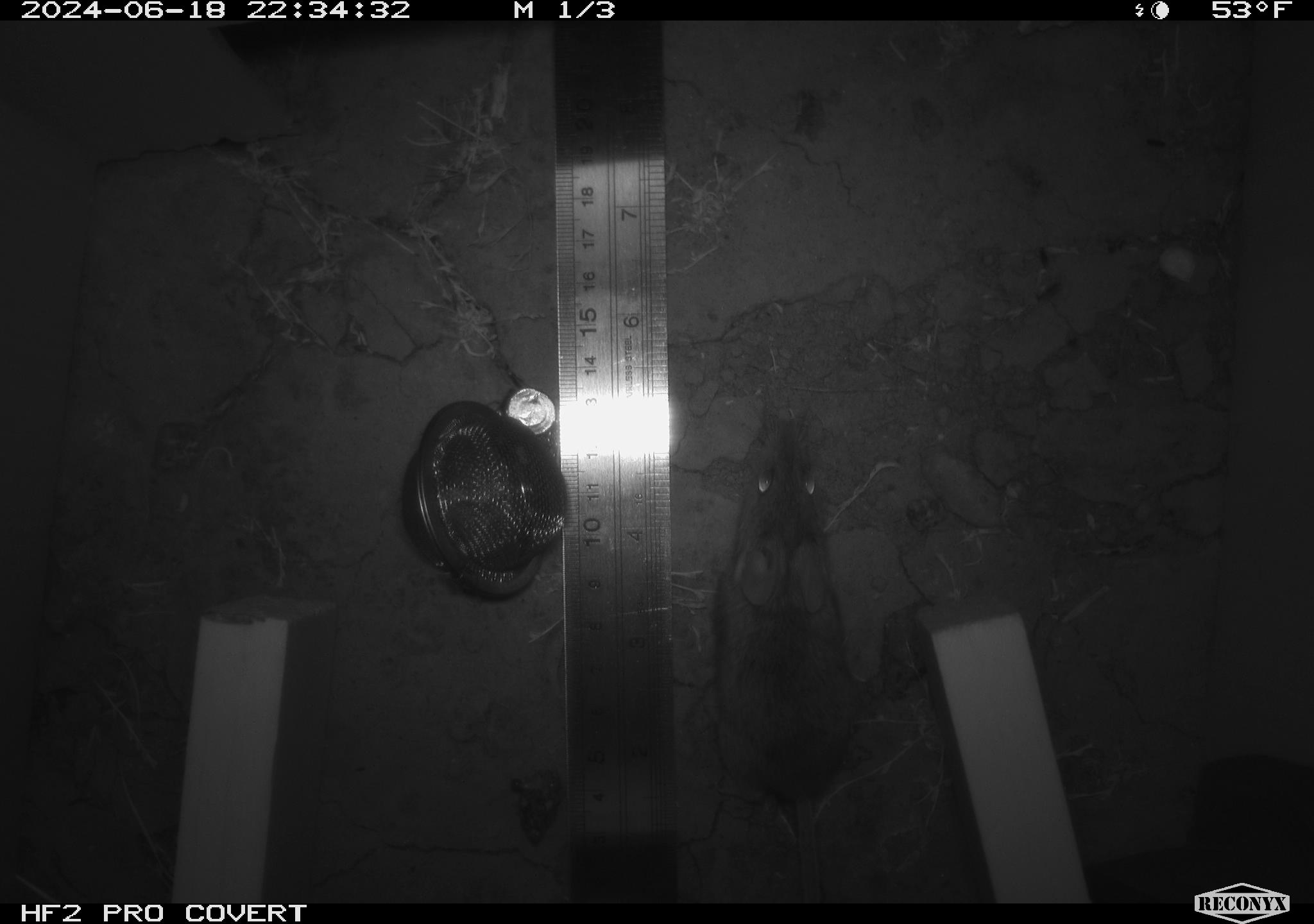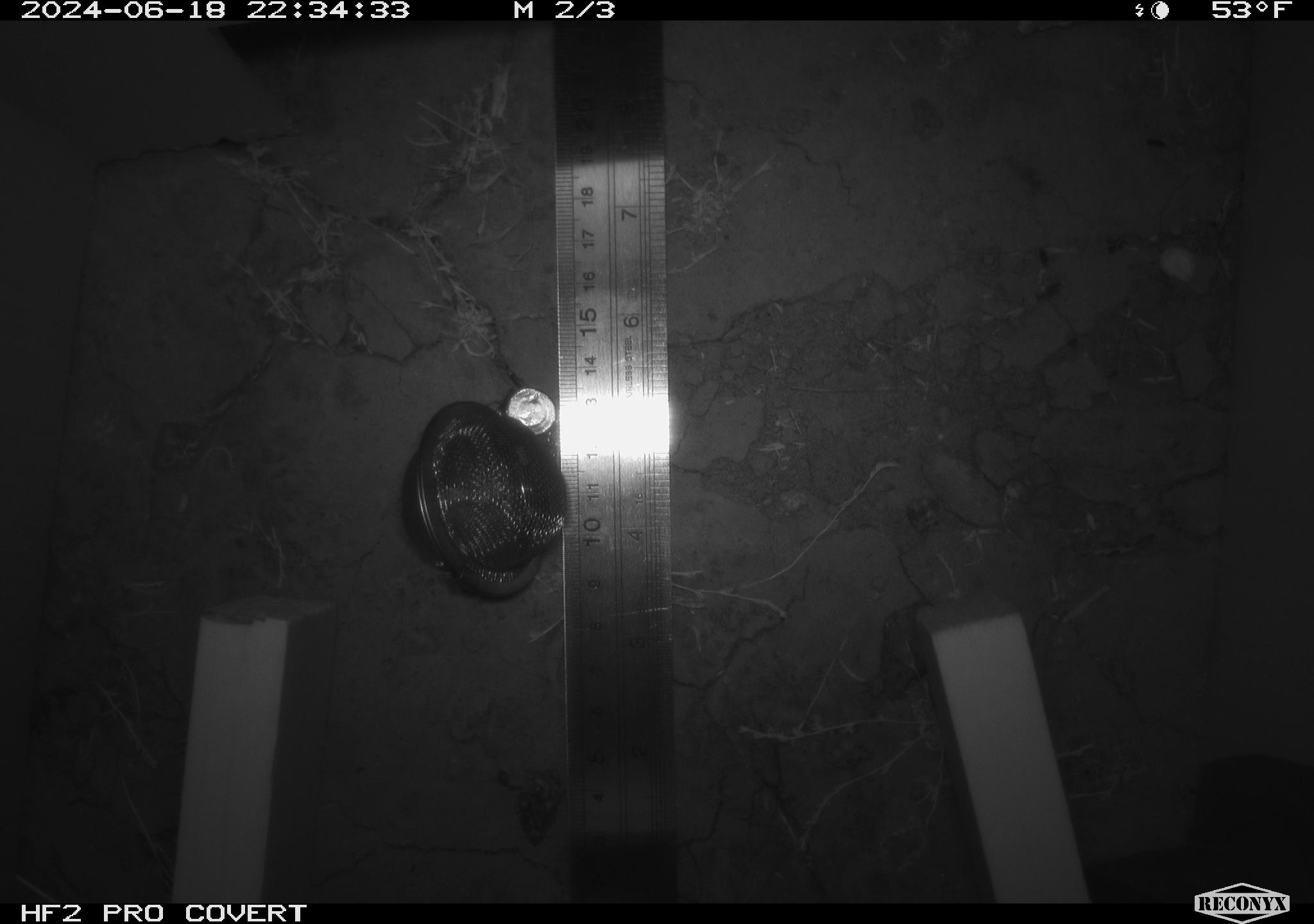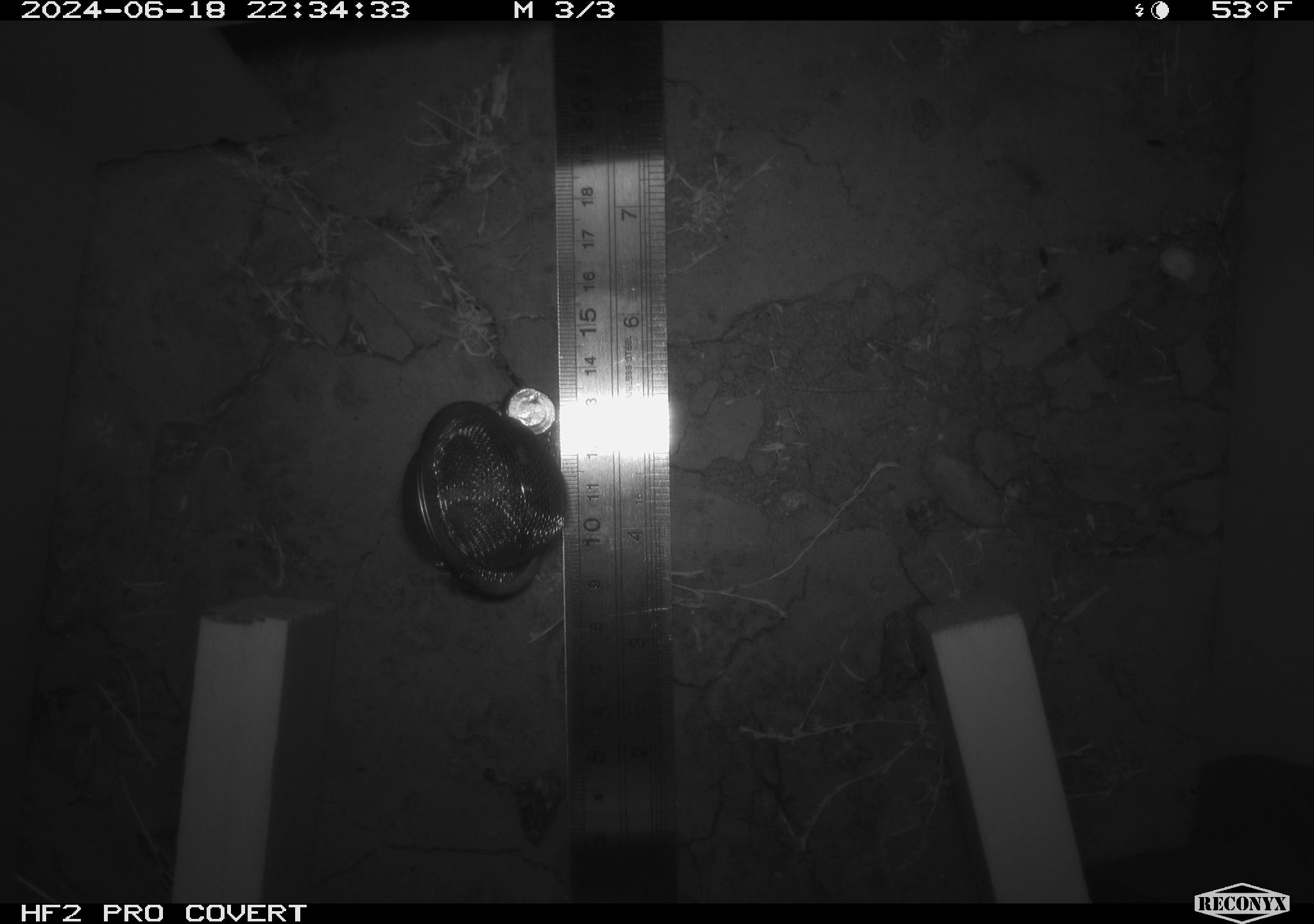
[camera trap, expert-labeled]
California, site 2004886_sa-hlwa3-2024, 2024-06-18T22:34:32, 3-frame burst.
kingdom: Animalia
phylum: Chordata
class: Mammalia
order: Rodentia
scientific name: Rodentia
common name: mouse species